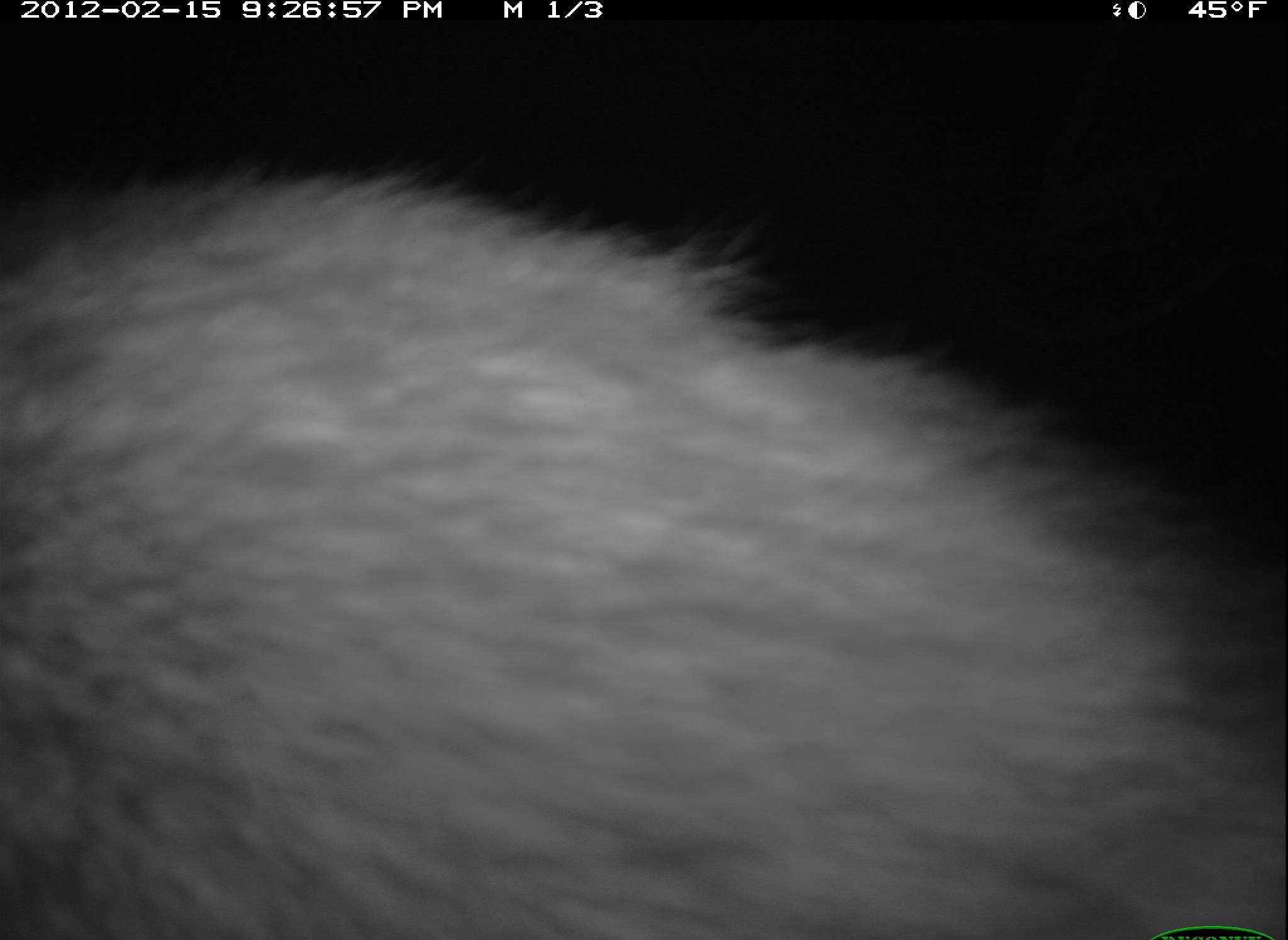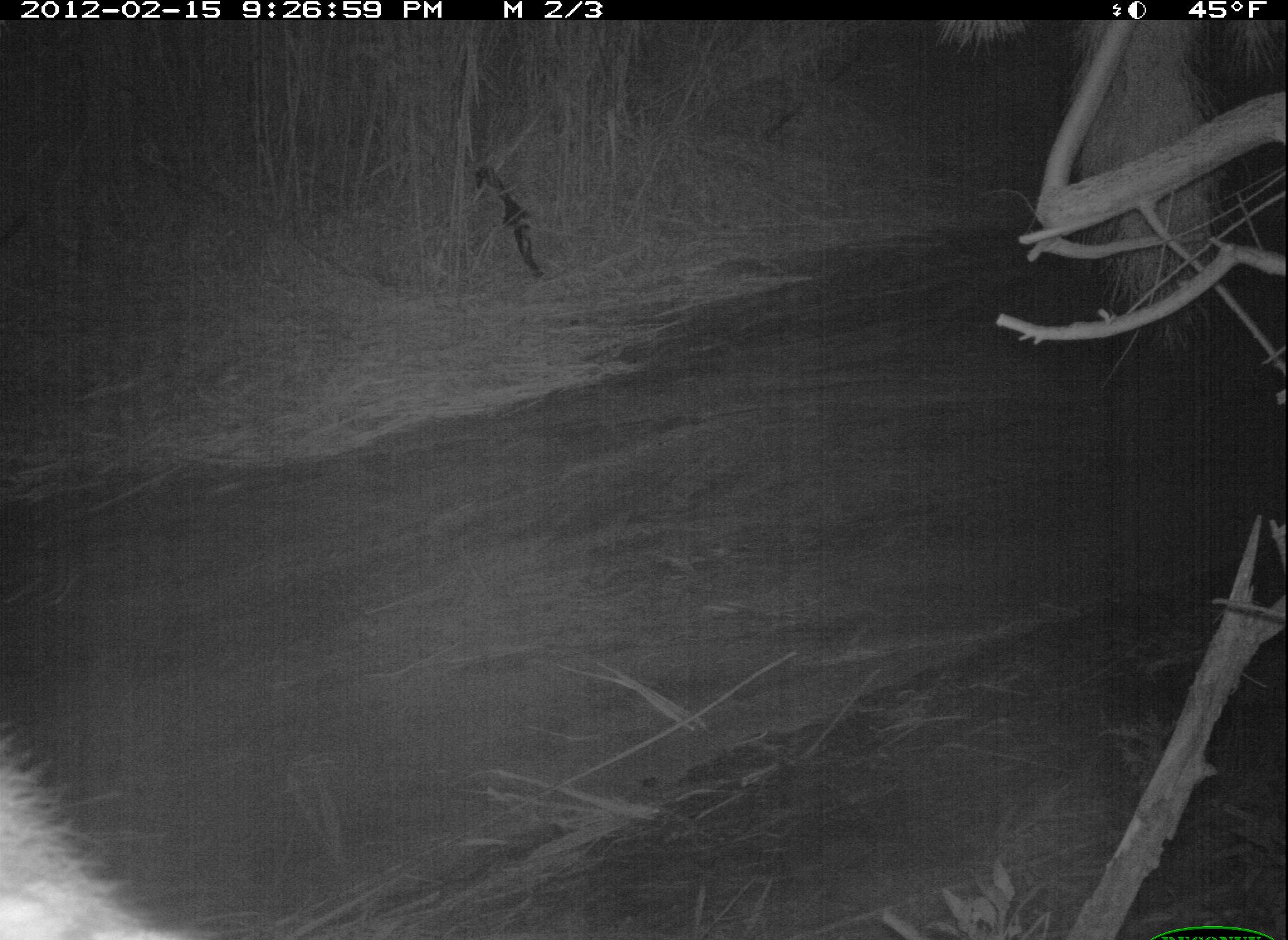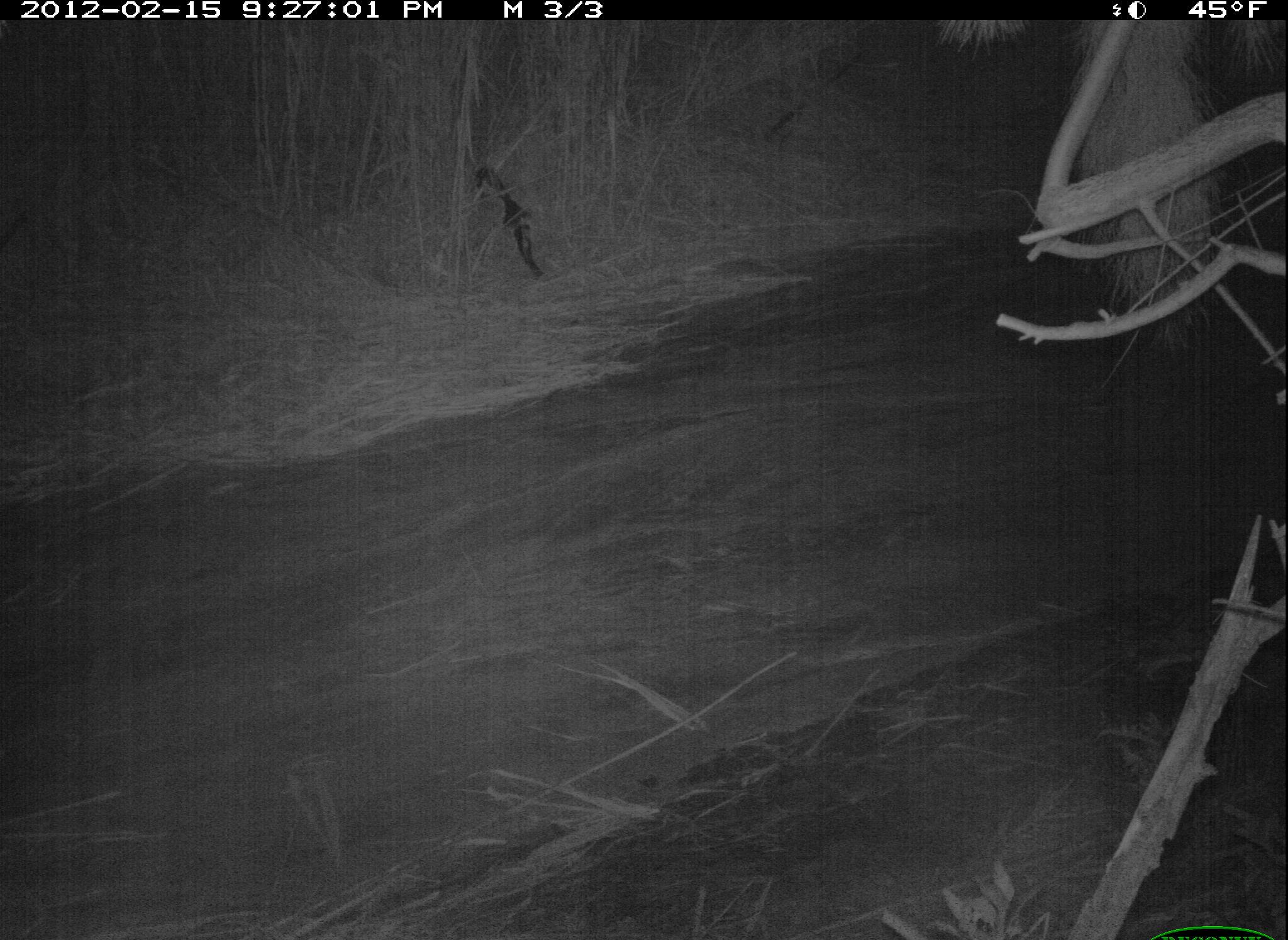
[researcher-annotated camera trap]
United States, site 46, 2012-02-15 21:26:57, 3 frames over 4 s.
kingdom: Animalia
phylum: Chordata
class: Mammalia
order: Carnivora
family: Procyonidae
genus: Procyon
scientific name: Procyon lotor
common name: raccoon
Raccoon (Procyon lotor).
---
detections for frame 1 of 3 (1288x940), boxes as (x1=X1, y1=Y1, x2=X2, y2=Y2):
raccoon: (x1=24, y1=147, x2=1275, y2=939)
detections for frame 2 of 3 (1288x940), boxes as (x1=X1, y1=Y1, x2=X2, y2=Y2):
raccoon: (x1=5, y1=752, x2=151, y2=907)